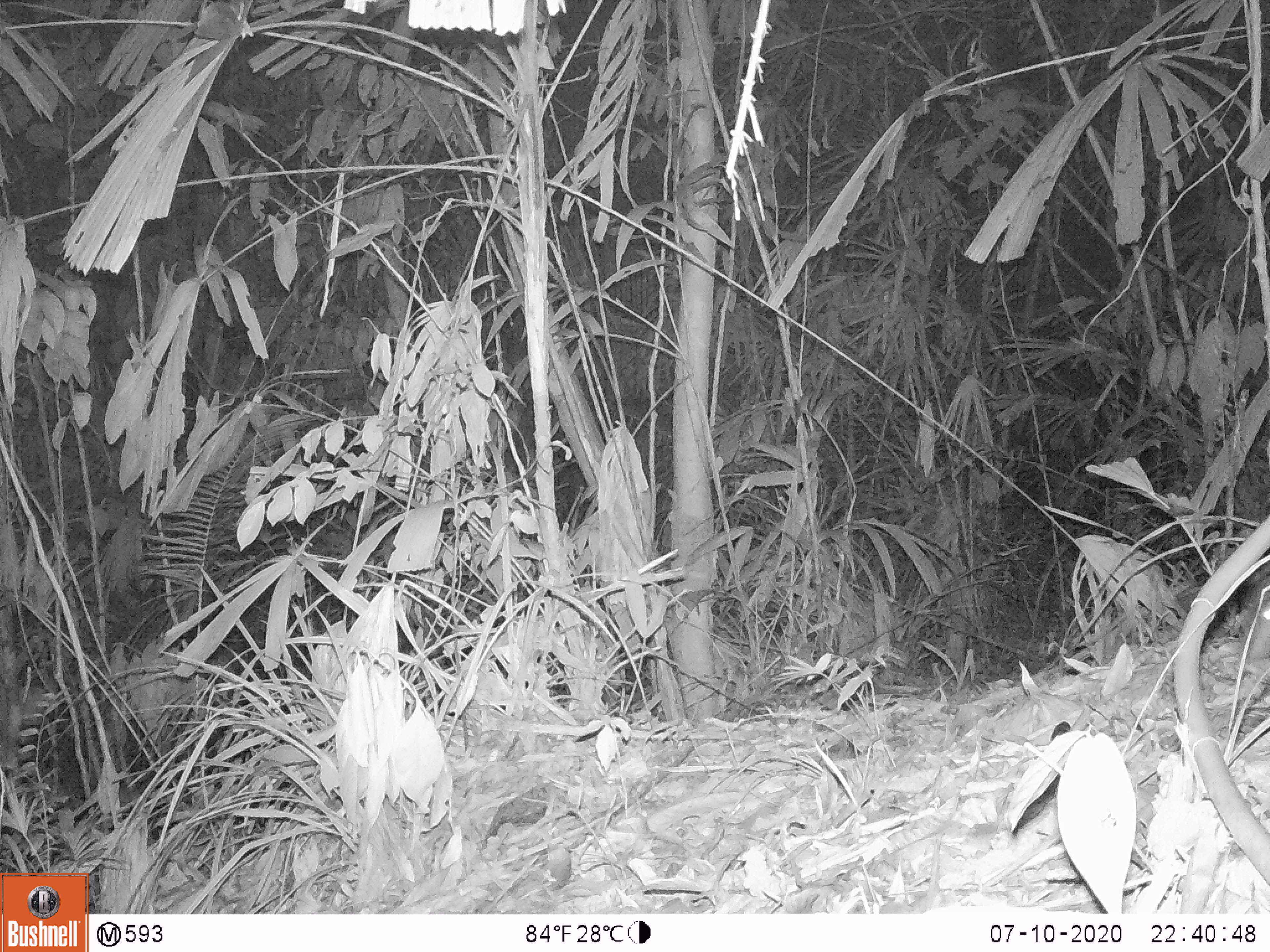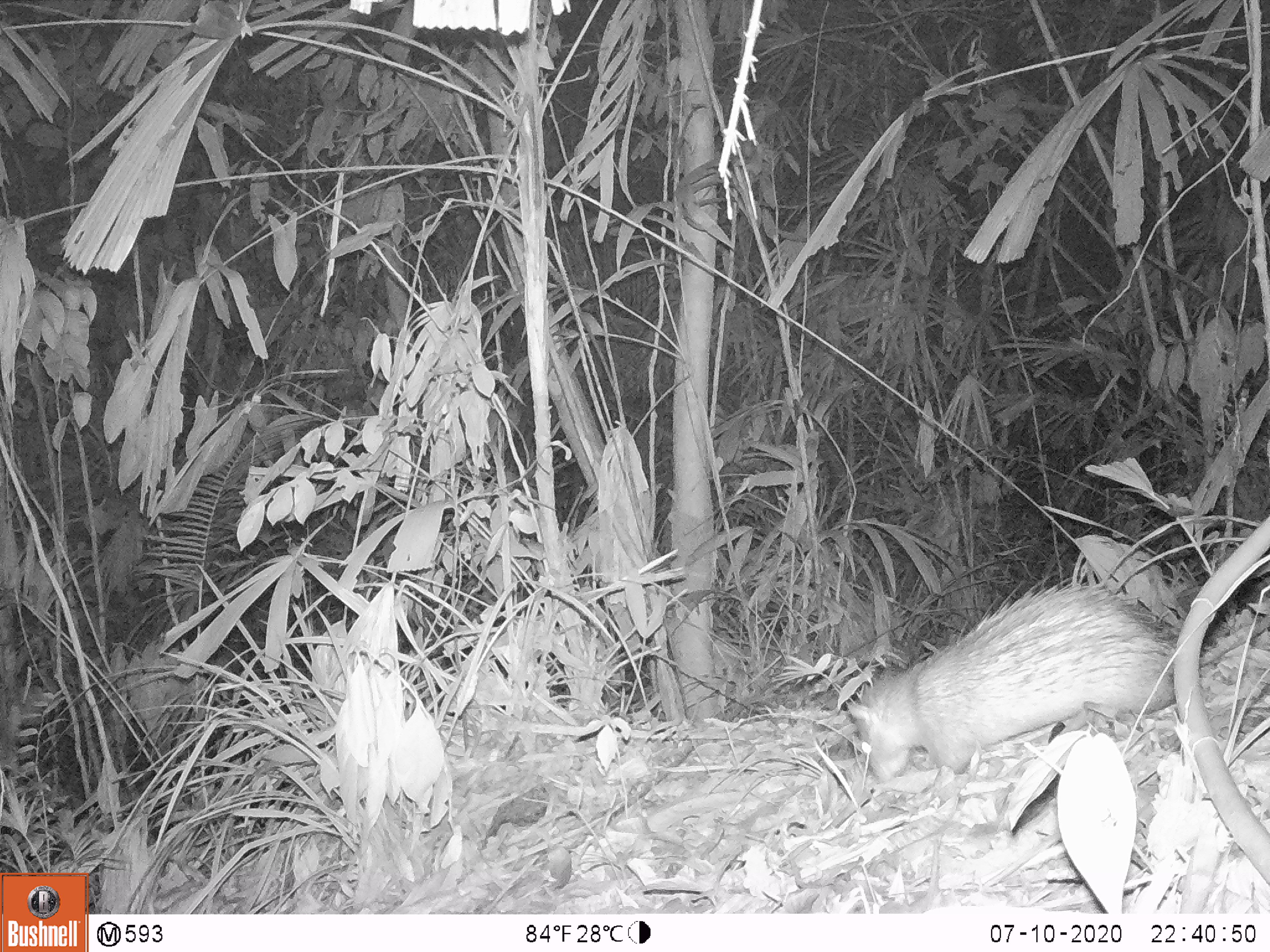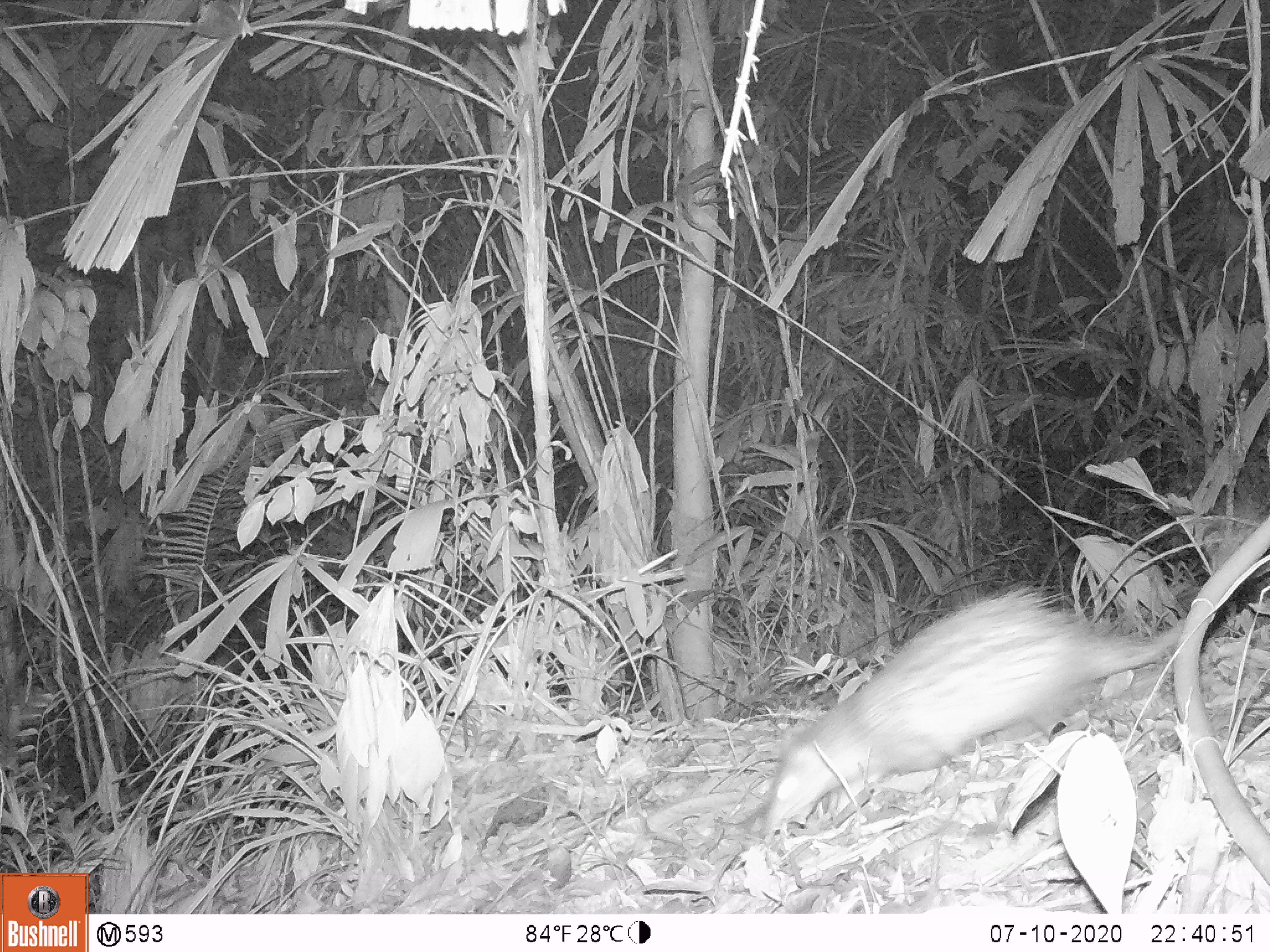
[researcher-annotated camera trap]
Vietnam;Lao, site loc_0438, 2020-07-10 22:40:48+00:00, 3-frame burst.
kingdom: Animalia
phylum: Chordata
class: Mammalia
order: Rodentia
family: Hystricidae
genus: Atherurus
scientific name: Atherurus macrourus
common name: asiatic brush-tailed porcupine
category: asiatic brush tailed porcupine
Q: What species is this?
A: Asiatic brush tailed porcupine (asiatic brush-tailed porcupine) (Atherurus macrourus).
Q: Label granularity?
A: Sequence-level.